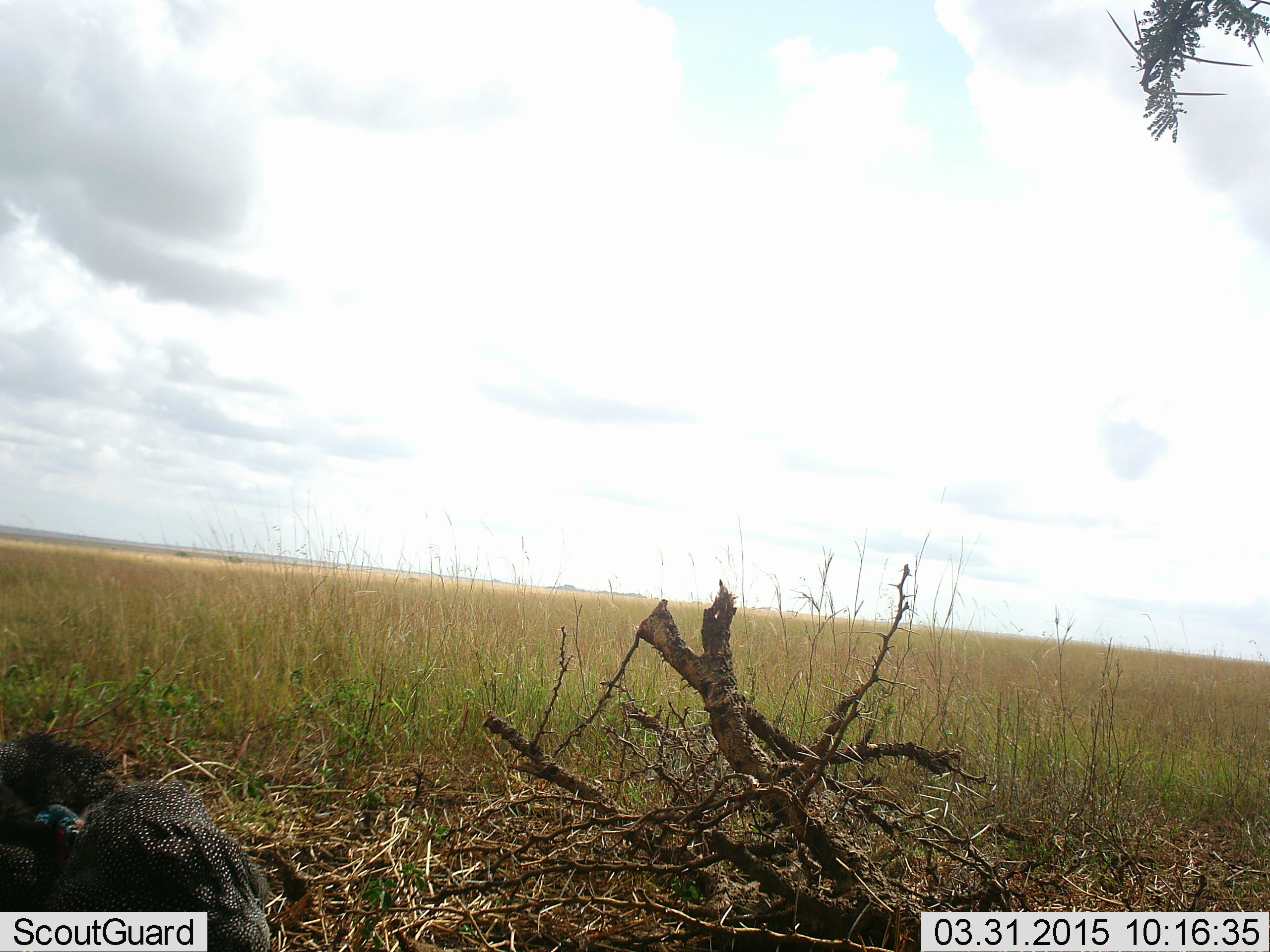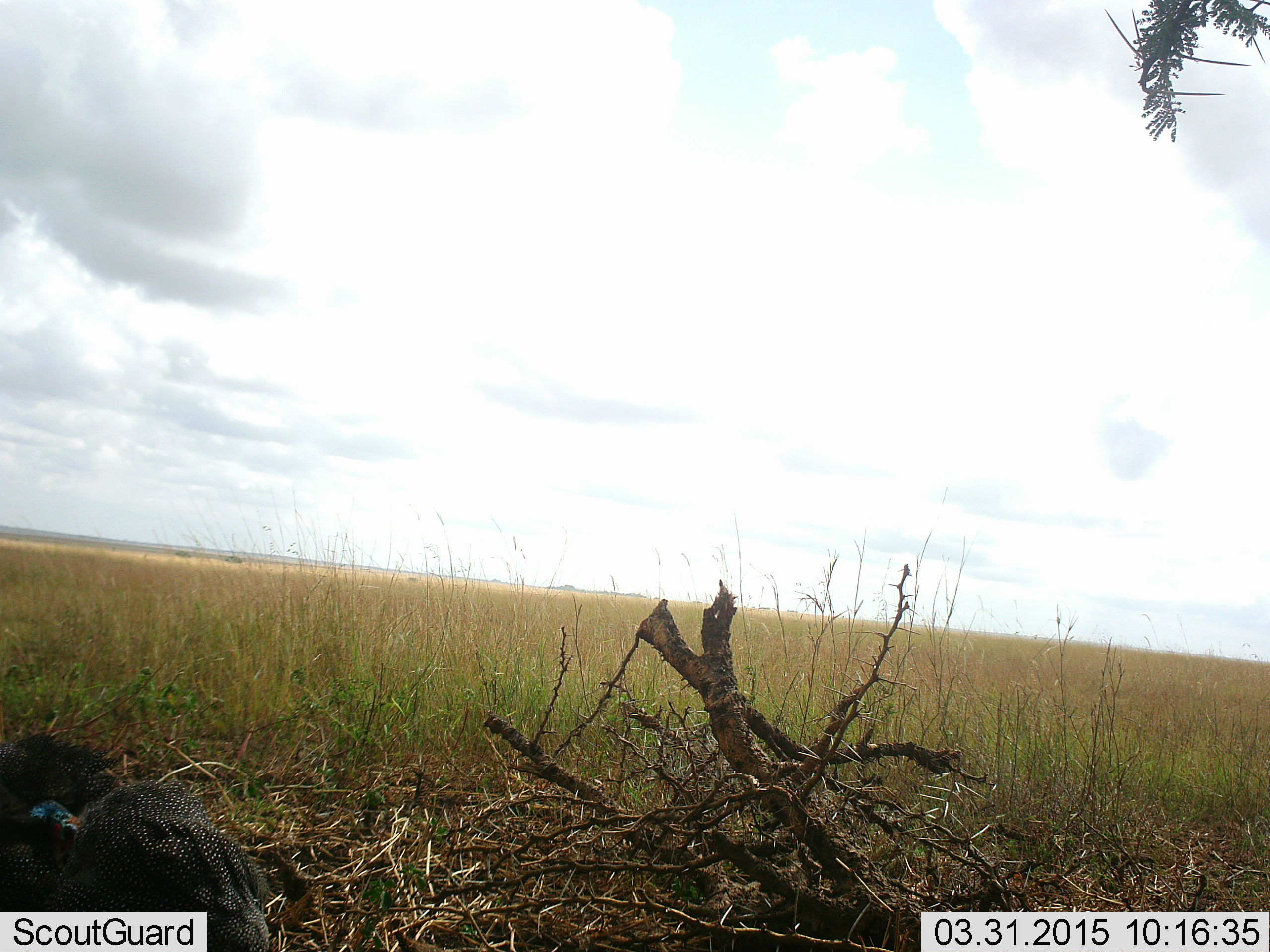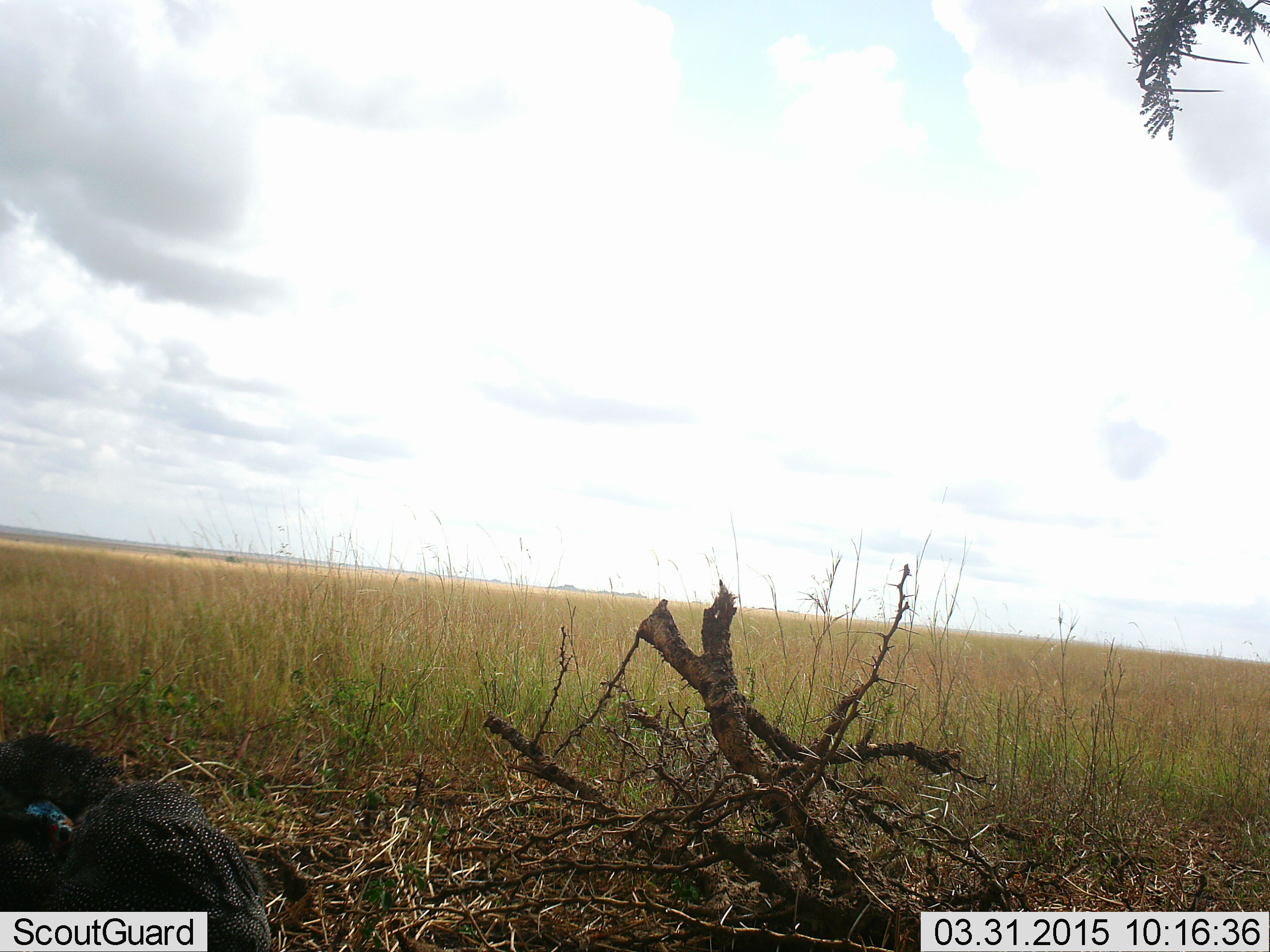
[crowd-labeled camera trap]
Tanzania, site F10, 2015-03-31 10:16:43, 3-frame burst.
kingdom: Animalia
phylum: Chordata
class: Aves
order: Galliformes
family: Numididae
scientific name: Numididae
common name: guinea fowl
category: guineafowl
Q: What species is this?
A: Guineafowl (guinea fowl) (Numididae).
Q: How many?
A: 2.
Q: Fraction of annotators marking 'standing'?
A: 60%.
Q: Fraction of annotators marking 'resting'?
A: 0%.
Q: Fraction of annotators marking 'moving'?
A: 10%.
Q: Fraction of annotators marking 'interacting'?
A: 0%.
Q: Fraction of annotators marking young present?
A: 0%.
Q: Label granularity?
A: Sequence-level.